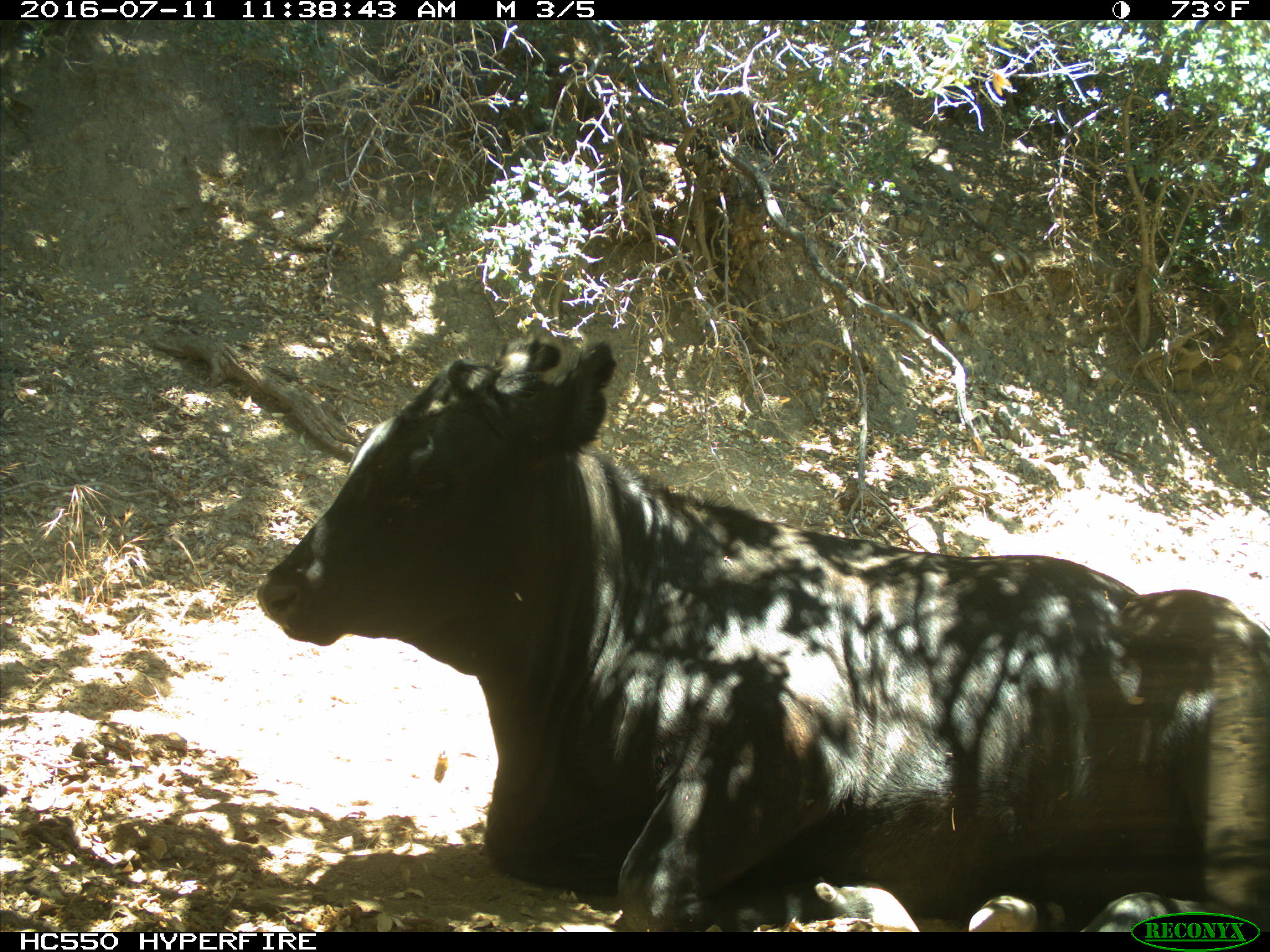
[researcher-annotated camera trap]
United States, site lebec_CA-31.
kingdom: Animalia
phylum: Chordata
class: Mammalia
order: Artiodactyla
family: Bovidae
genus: Bos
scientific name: Bos taurus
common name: domestic cow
Bos taurus (domestic cow).